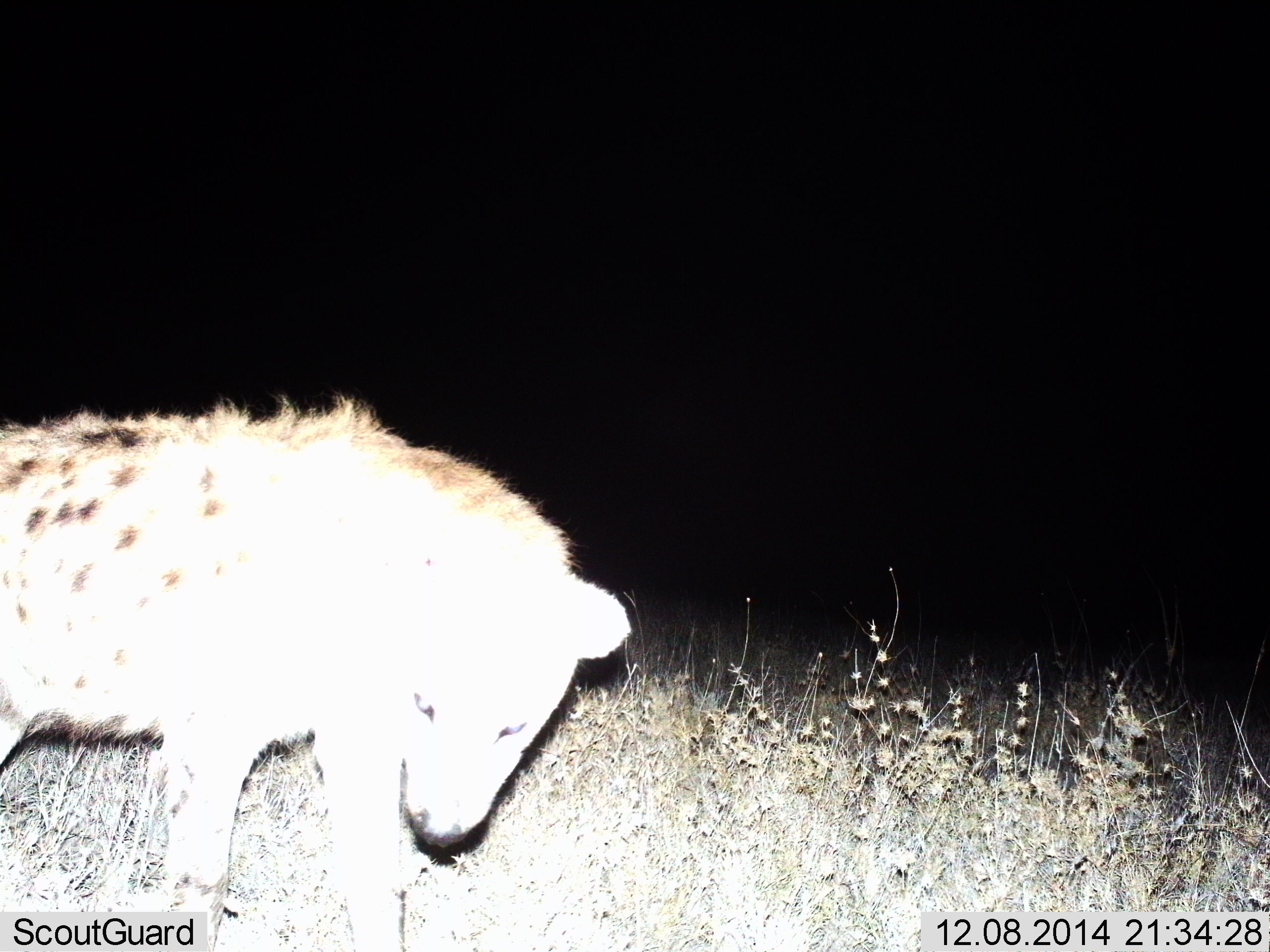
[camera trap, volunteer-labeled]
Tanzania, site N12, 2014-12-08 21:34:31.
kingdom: Animalia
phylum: Chordata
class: Mammalia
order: Carnivora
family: Hyaenidae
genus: Crocuta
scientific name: Crocuta crocuta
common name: spotted hyena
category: hyenaspotted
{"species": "hyenaspotted (spotted hyena) (Crocuta crocuta)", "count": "1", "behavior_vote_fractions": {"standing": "60%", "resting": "0%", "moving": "40%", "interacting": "0%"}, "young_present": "0%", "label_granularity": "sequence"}